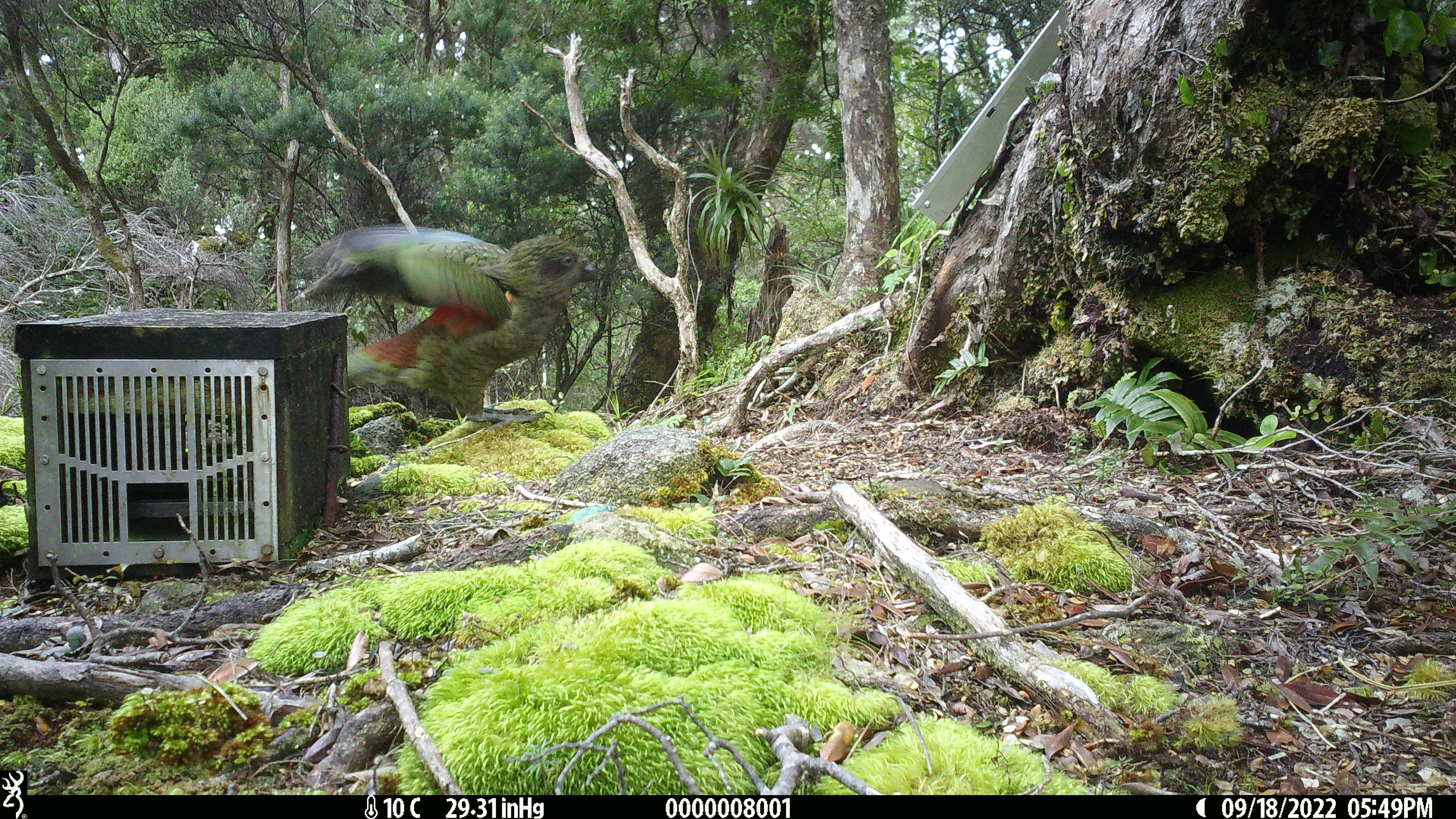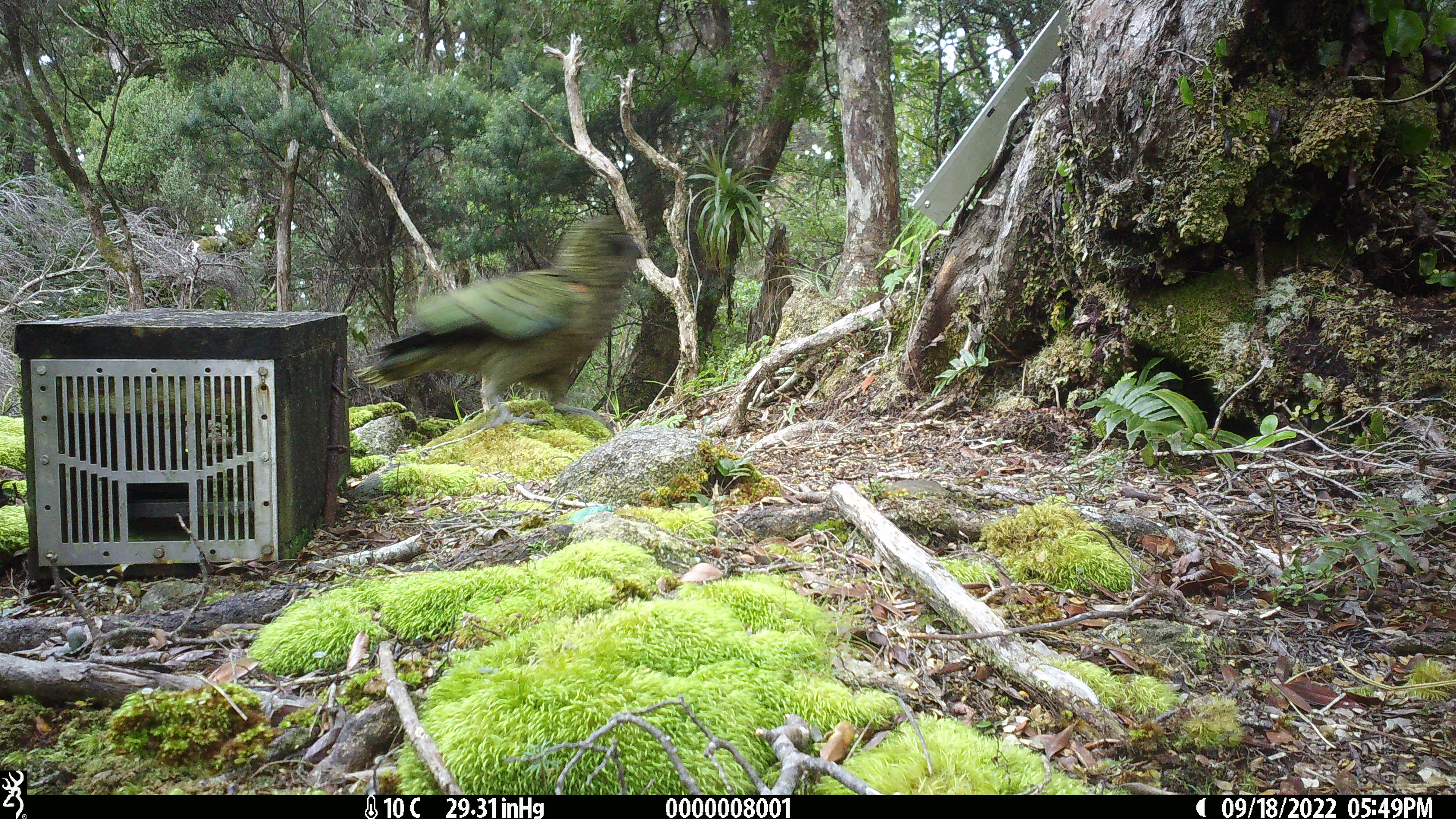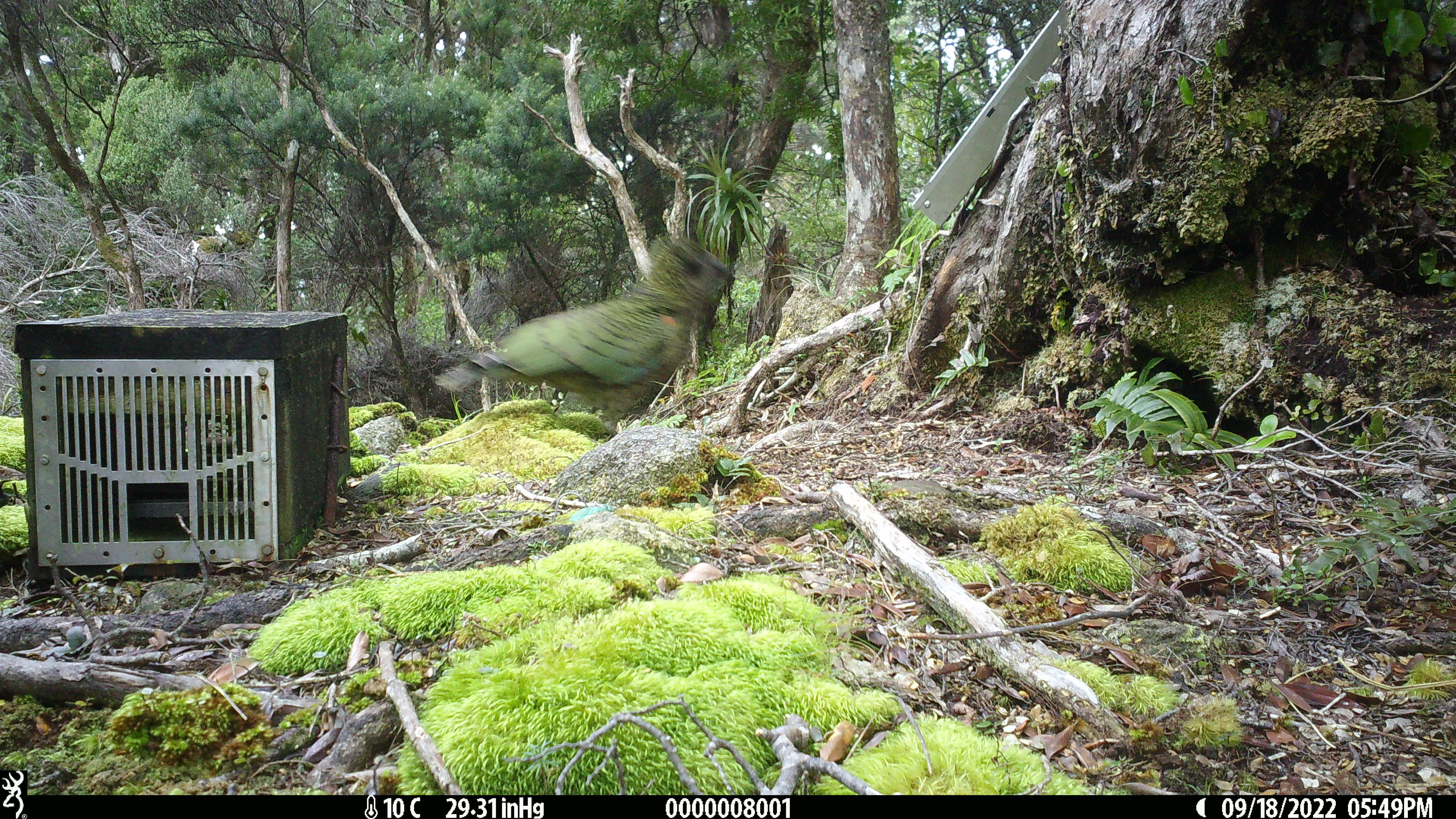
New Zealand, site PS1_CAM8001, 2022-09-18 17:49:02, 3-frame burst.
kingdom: Animalia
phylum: Chordata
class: Aves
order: Psittaciformes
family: Strigopidae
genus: Nestor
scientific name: Nestor notabilis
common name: kea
Kea (Nestor notabilis).